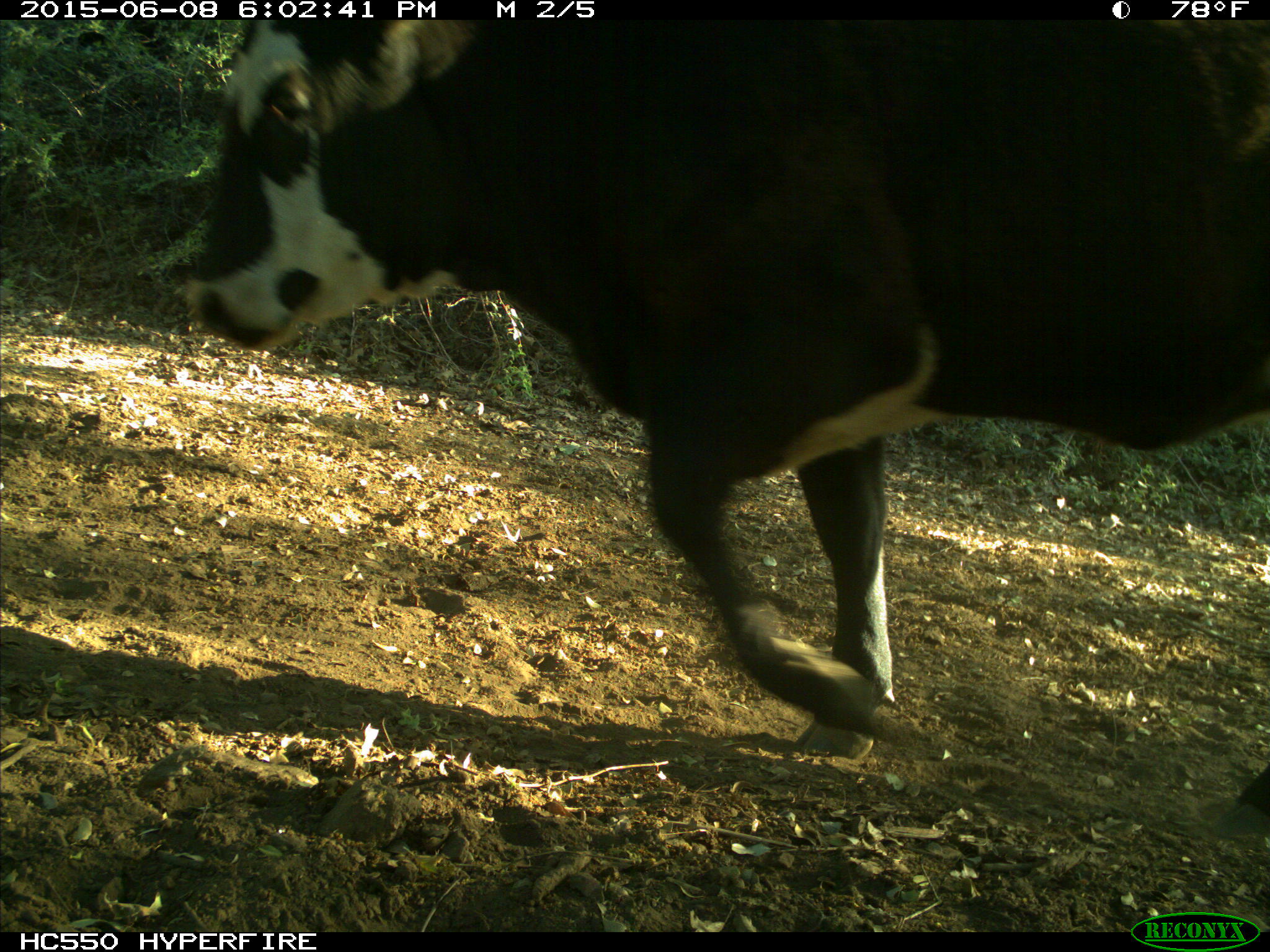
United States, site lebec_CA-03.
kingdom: Animalia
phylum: Chordata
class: Mammalia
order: Artiodactyla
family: Bovidae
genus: Bos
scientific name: Bos taurus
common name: domestic cow